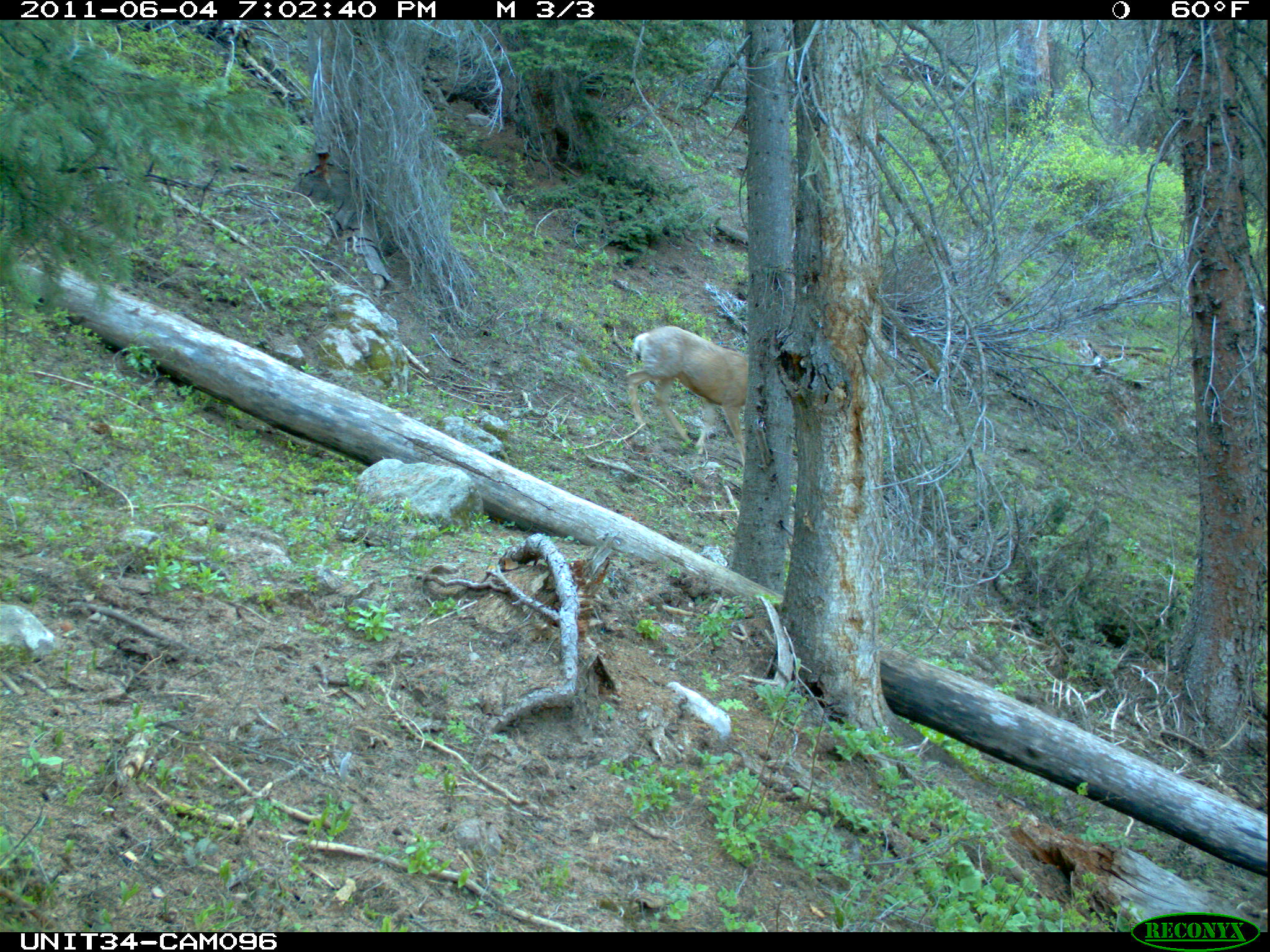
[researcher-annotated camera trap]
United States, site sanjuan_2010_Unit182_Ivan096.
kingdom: Animalia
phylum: Chordata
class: Mammalia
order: Artiodactyla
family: Cervidae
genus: Odocoileus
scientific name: Odocoileus hemionus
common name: mule deer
Odocoileus hemionus (mule deer).